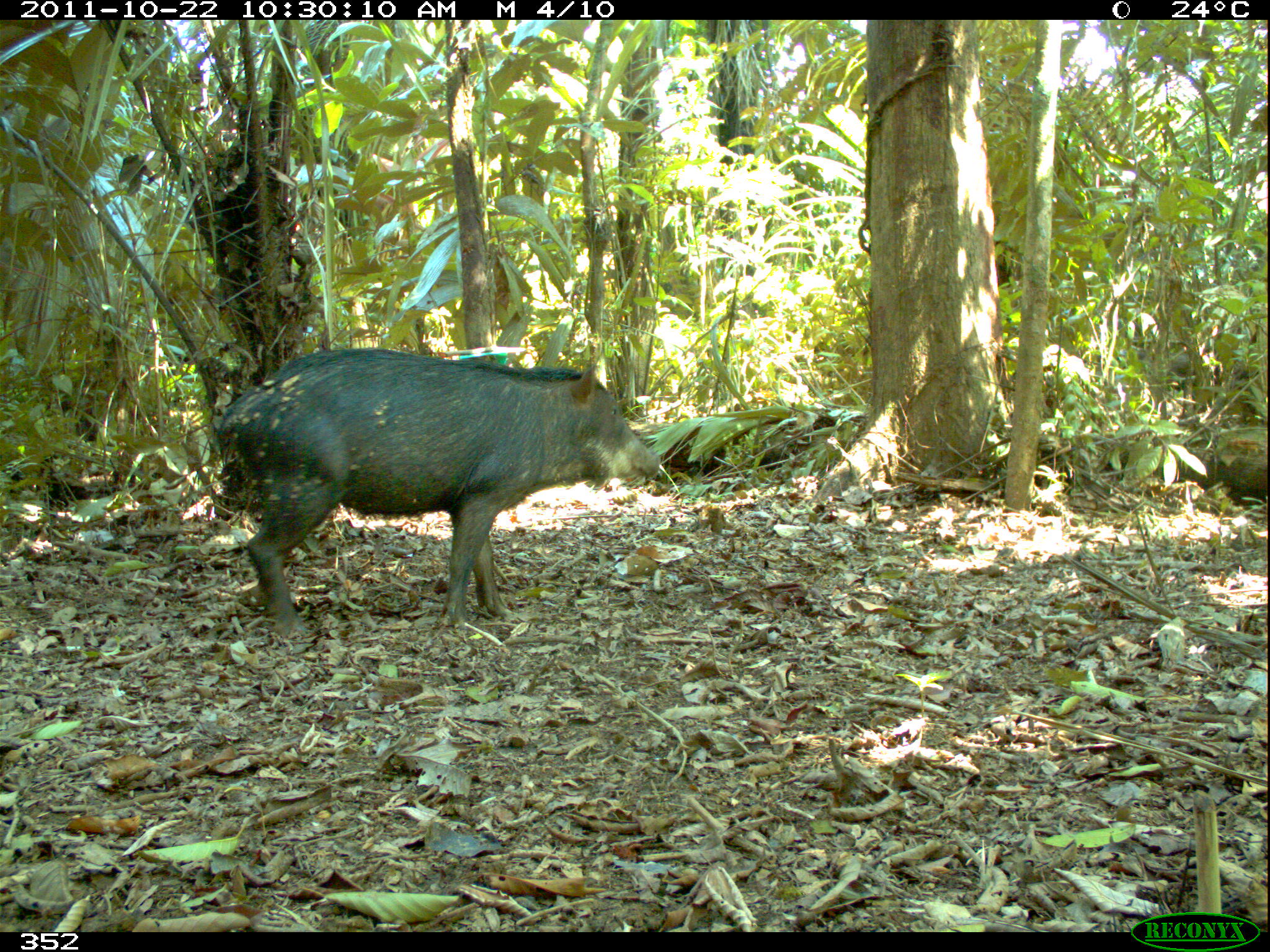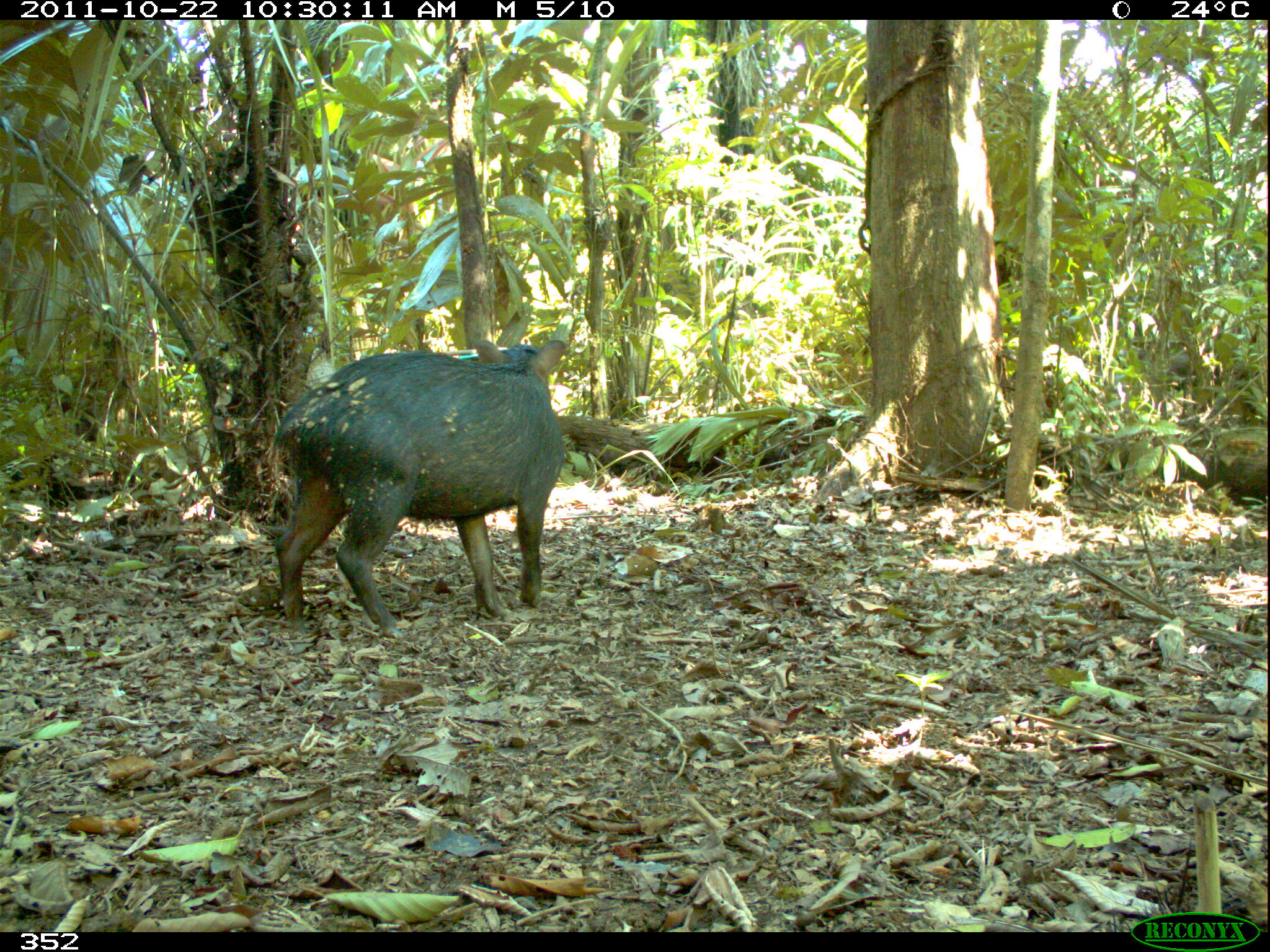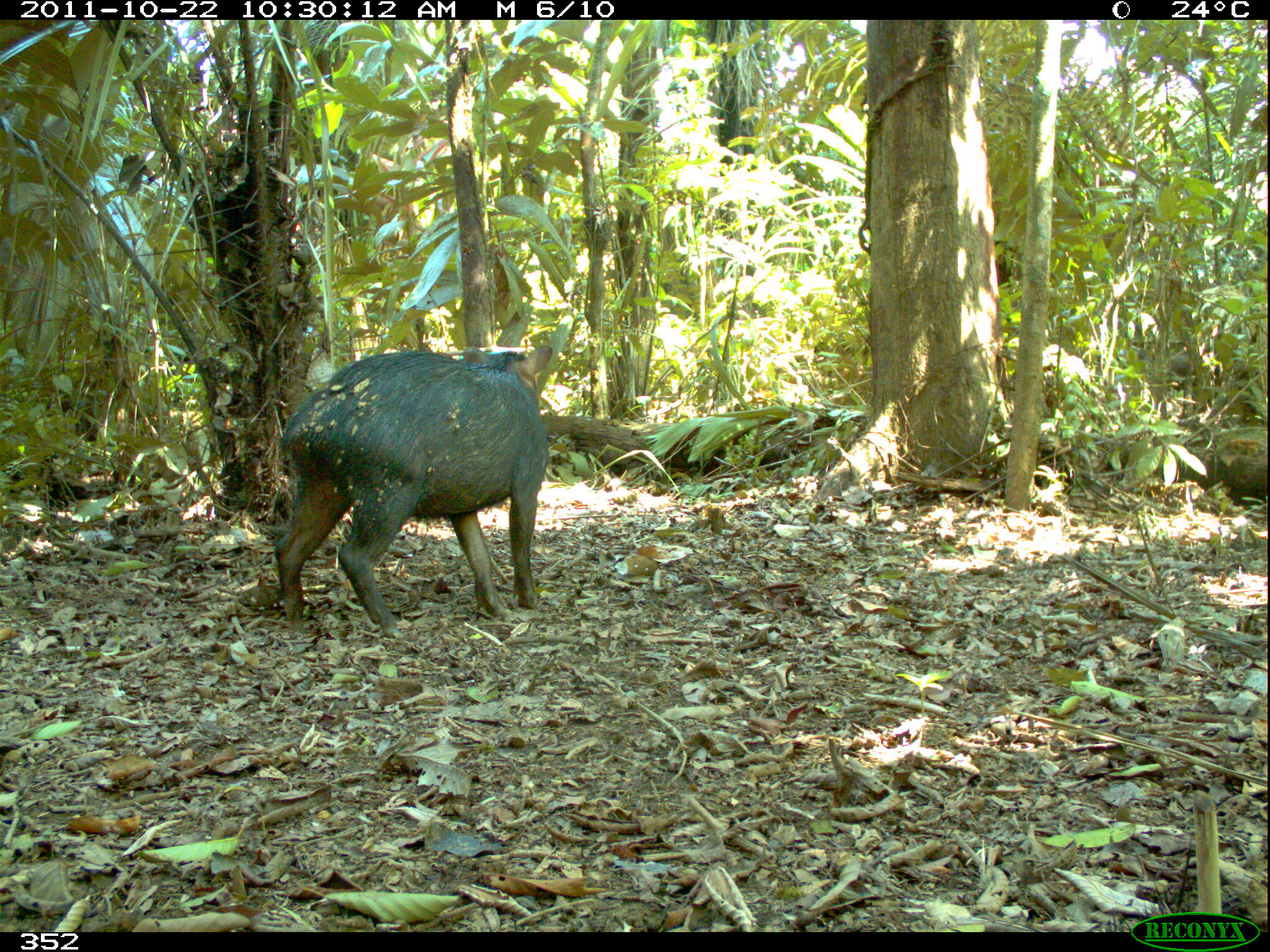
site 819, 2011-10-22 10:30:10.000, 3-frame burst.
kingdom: Animalia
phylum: Chordata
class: Mammalia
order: Artiodactyla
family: Tayassuidae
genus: Tayassu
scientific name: Tayassu pecari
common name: white-lipped peccary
Tayassu pecari (white-lipped peccary).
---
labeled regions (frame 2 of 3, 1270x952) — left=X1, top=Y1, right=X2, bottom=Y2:
tayassu pecari: left=267, top=338, right=567, bottom=637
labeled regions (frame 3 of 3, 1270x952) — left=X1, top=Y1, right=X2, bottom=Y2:
tayassu pecari: left=270, top=344, right=557, bottom=639